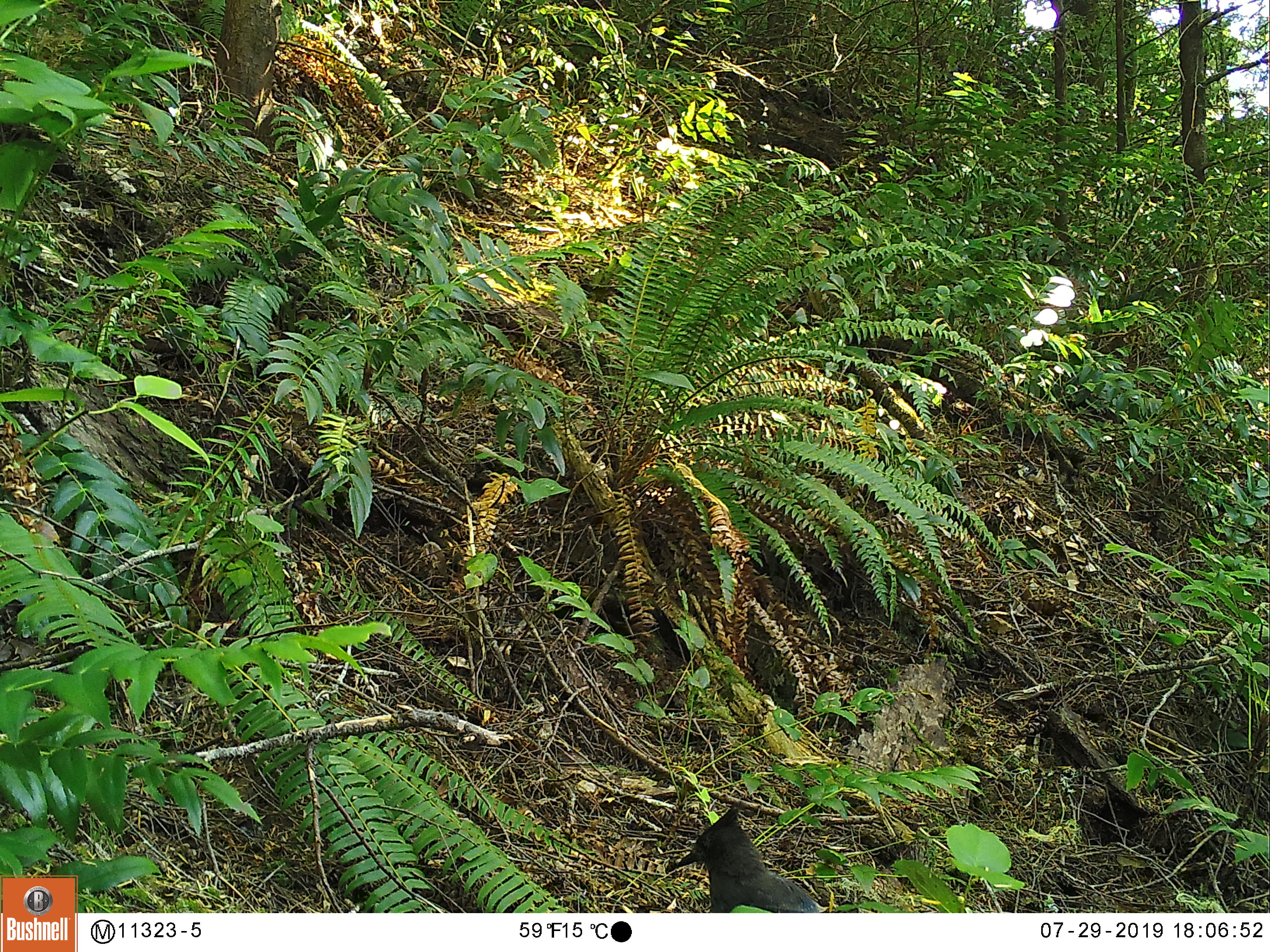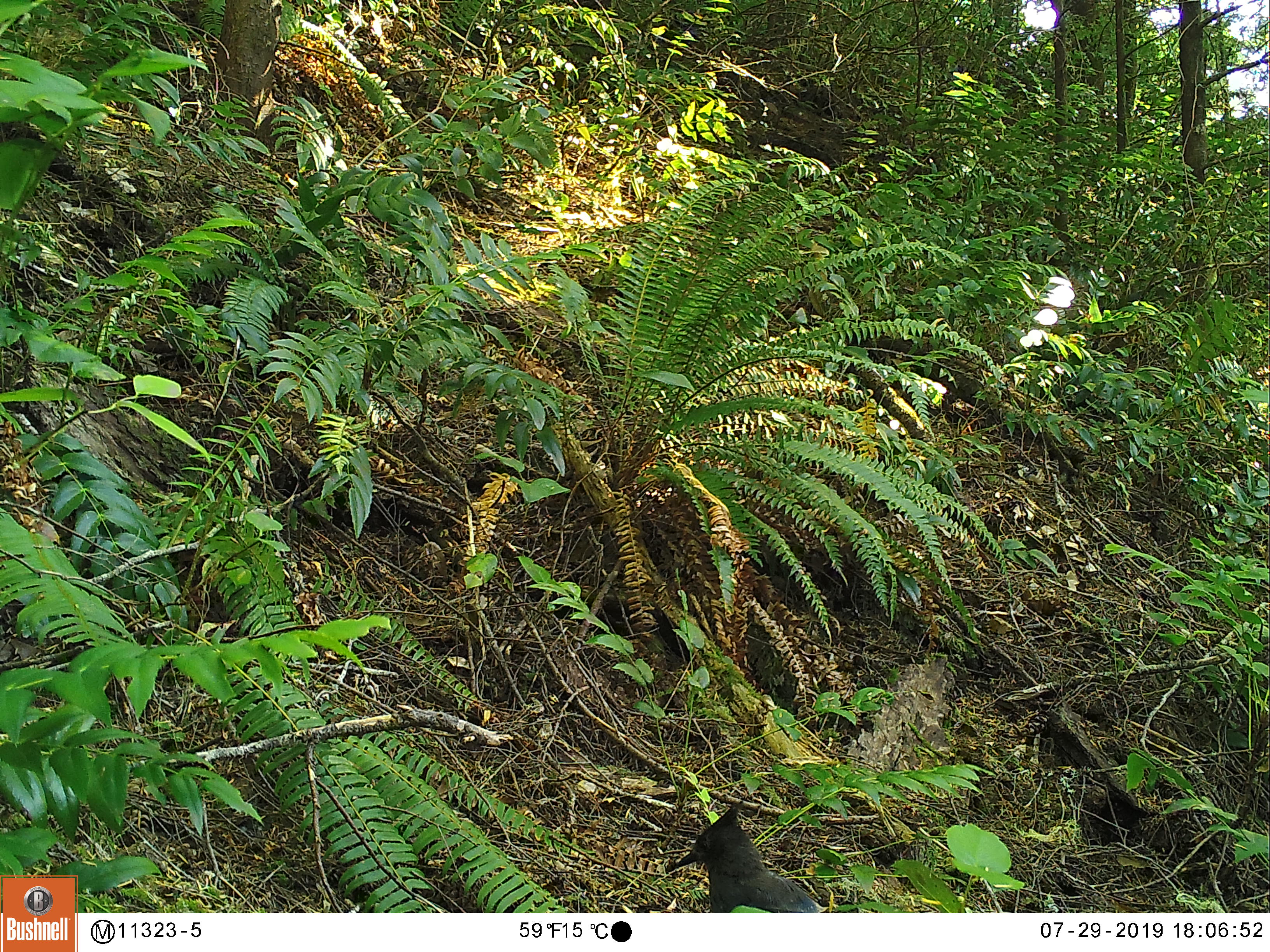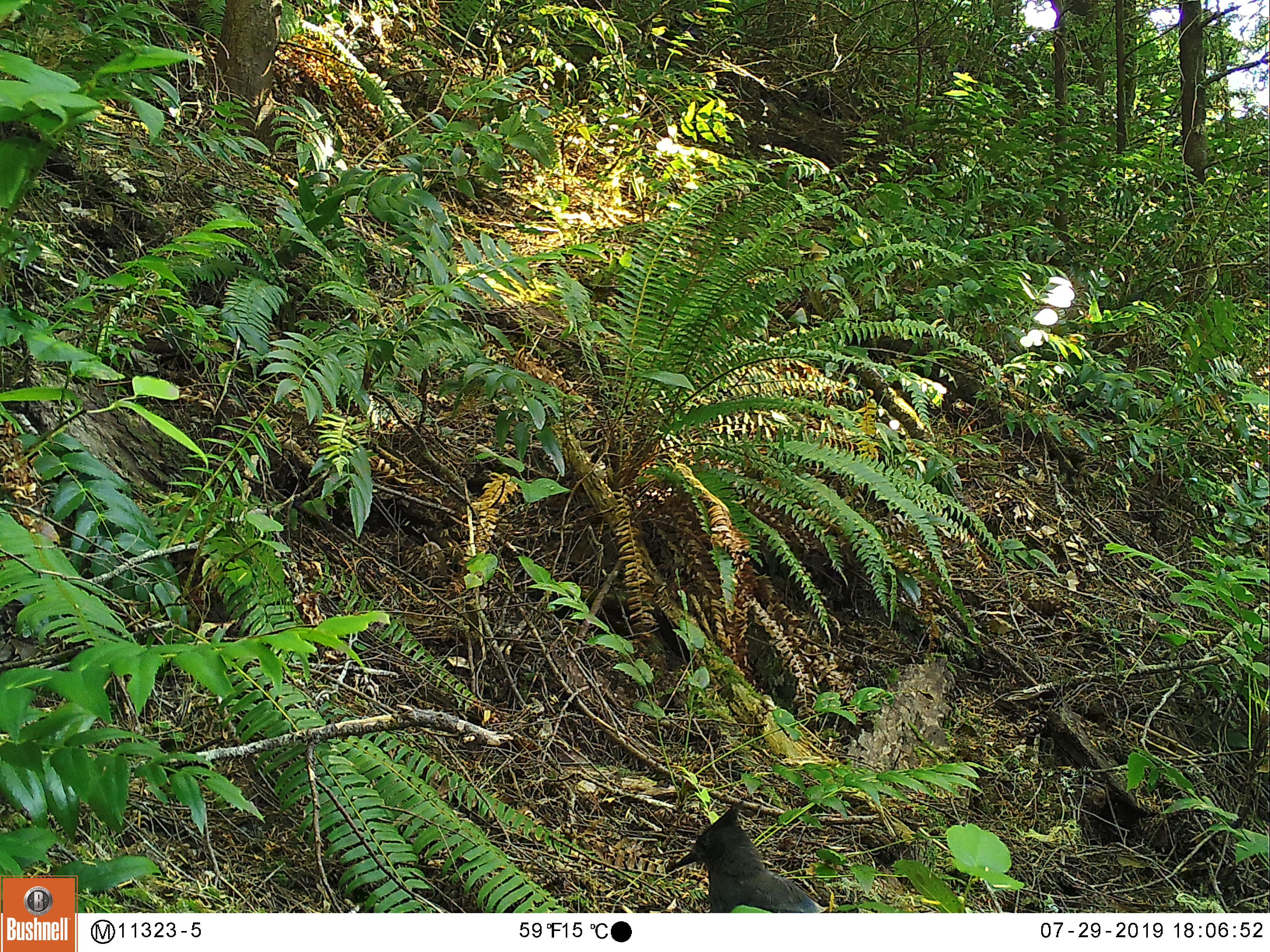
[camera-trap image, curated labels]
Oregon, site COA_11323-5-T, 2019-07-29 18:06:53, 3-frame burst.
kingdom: Animalia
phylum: Chordata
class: Aves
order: Passeriformes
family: Corvidae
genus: Cyanocitta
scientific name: Cyanocitta stelleri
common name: steller's jay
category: stellers jay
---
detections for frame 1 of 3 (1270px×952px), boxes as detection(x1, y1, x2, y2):
stellers jay: detection(659, 805, 816, 907)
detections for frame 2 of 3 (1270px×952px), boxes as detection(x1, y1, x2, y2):
stellers jay: detection(674, 795, 820, 909)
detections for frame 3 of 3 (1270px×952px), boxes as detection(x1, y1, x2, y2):
stellers jay: detection(674, 800, 824, 911)